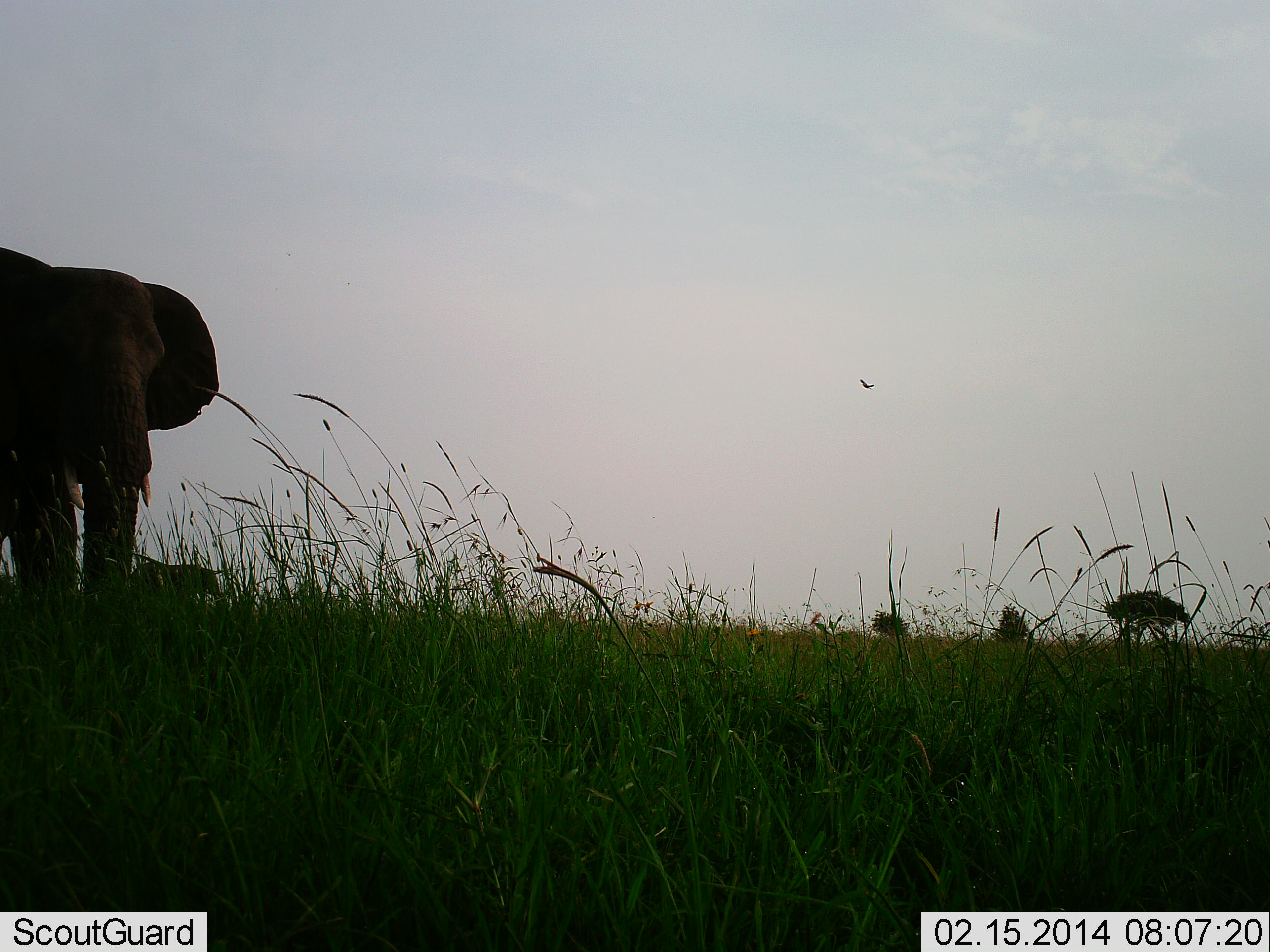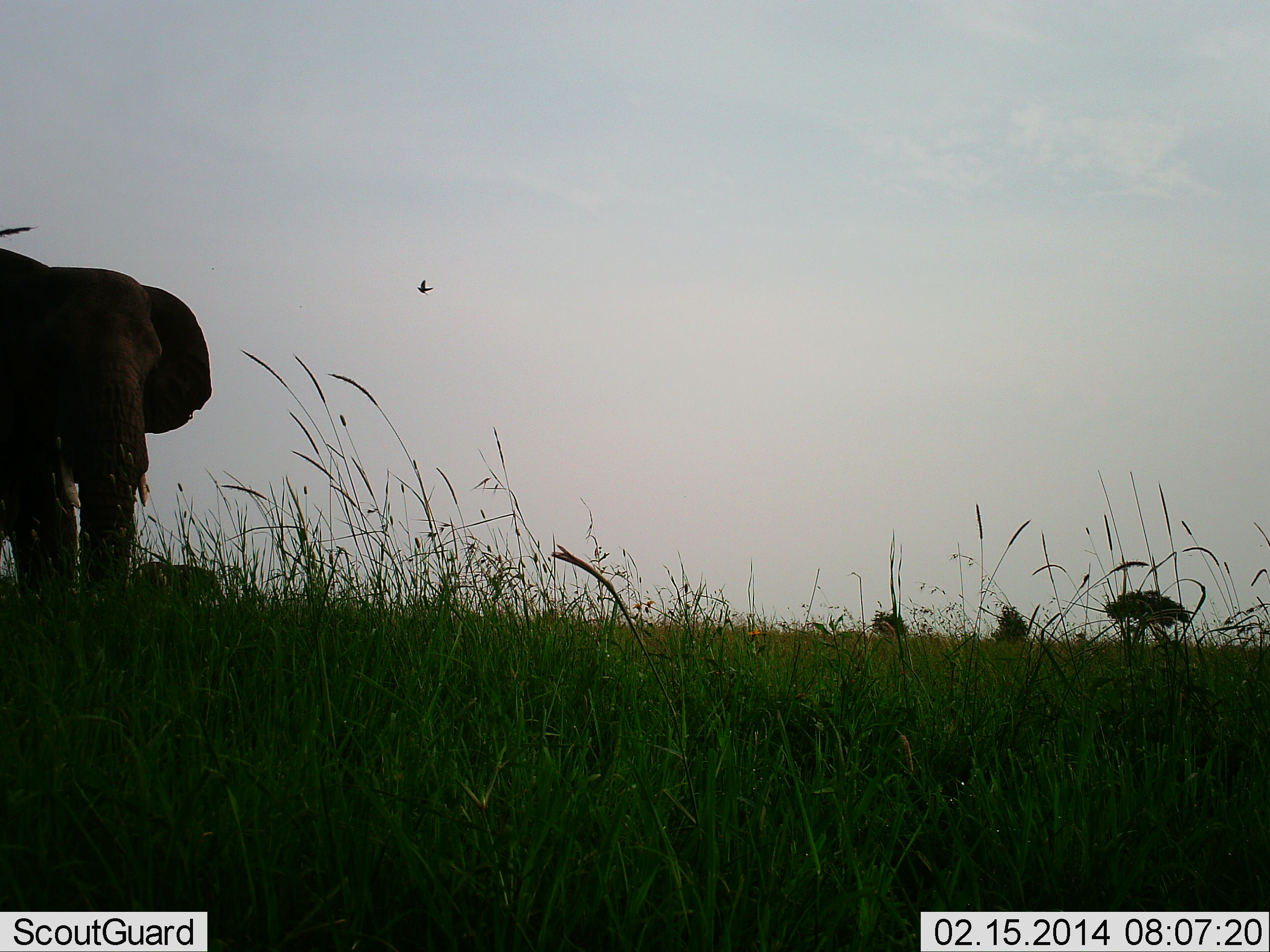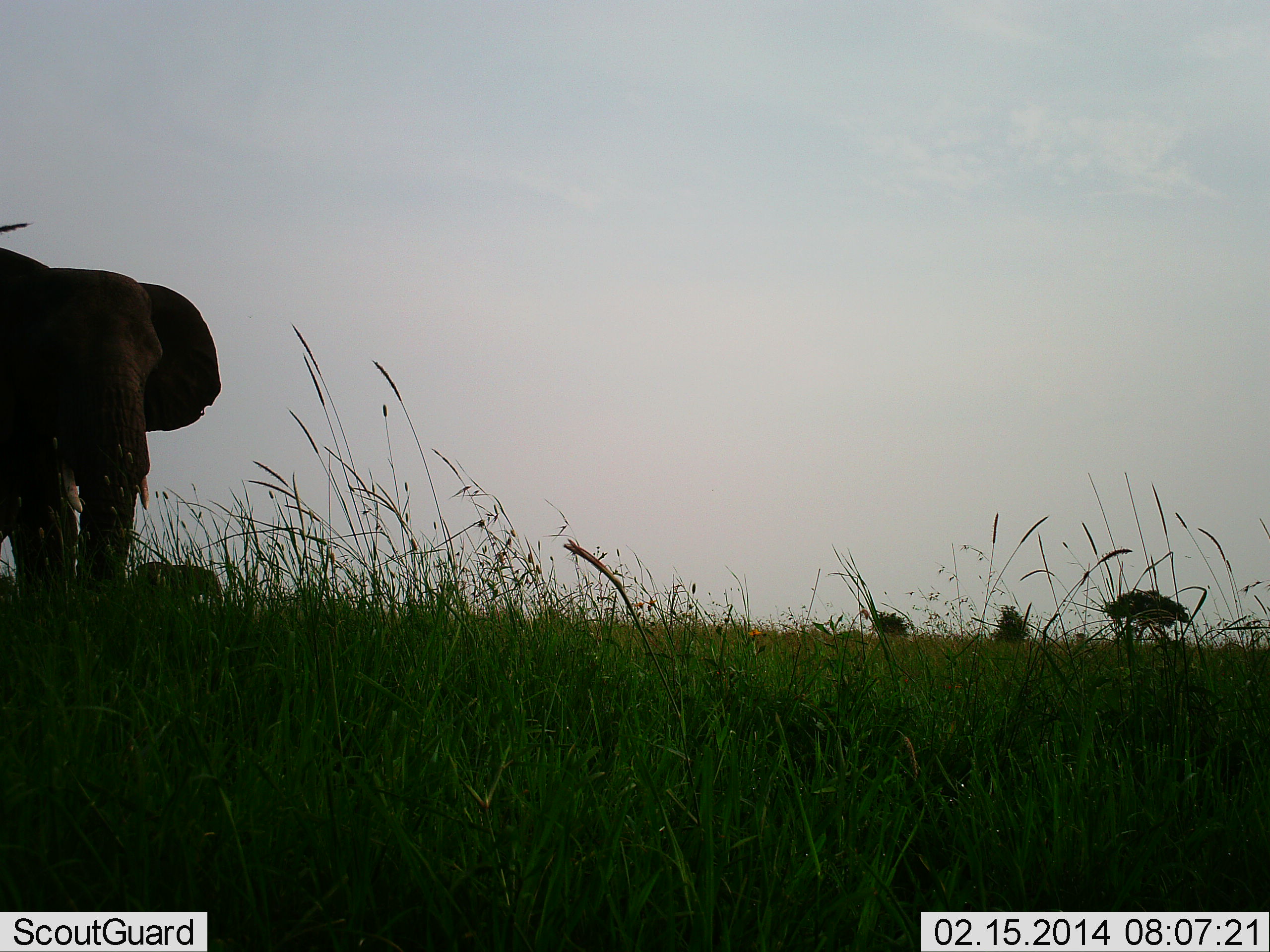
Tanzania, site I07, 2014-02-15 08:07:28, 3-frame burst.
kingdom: Animalia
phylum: Chordata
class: Mammalia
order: Proboscidea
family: Elephantidae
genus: Loxodonta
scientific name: Loxodonta africana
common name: african bush elephant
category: elephant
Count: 1.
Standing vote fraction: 62%.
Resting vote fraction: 3%.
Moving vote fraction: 25%.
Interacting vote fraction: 3%.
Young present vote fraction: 9%.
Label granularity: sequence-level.